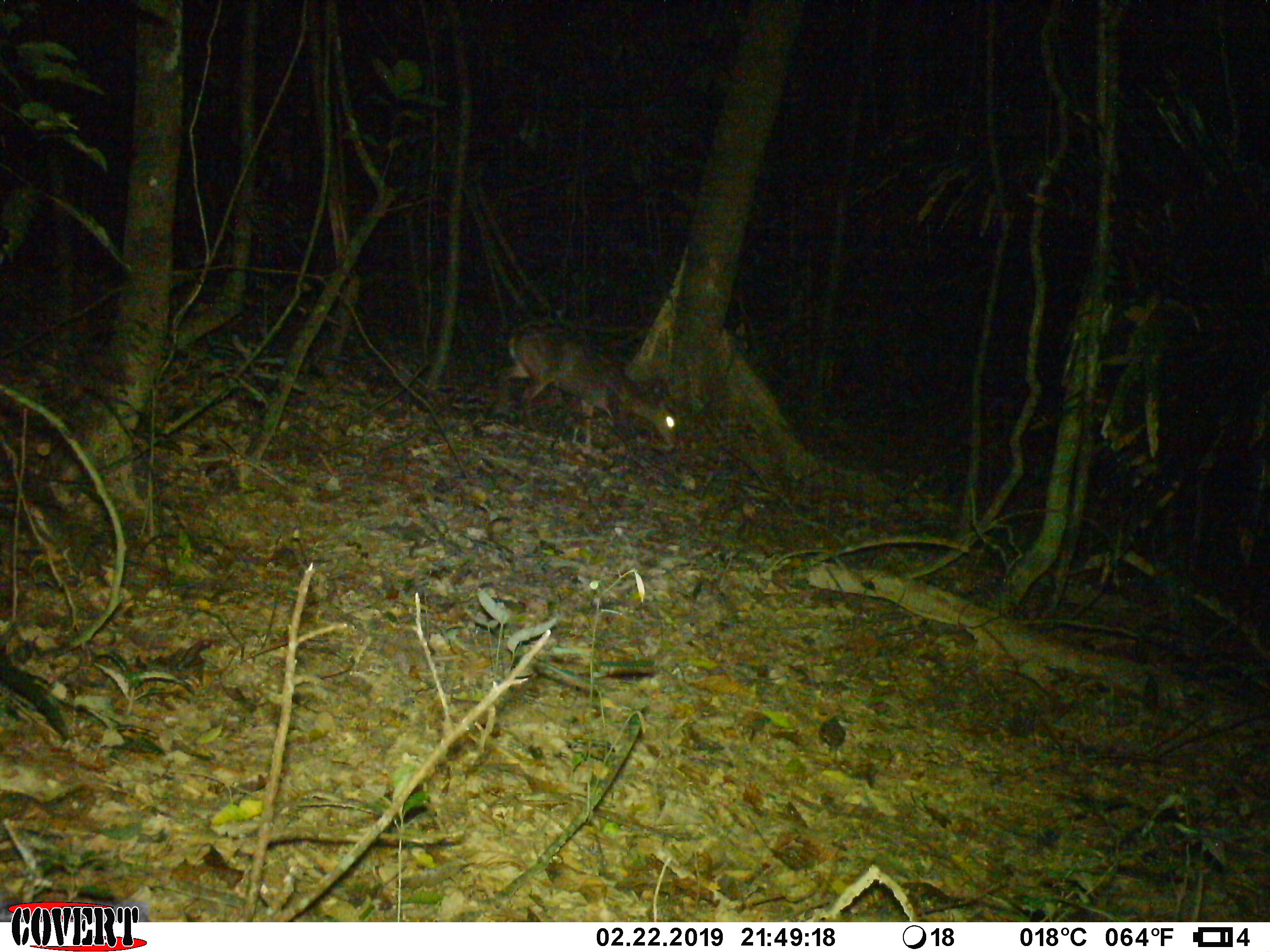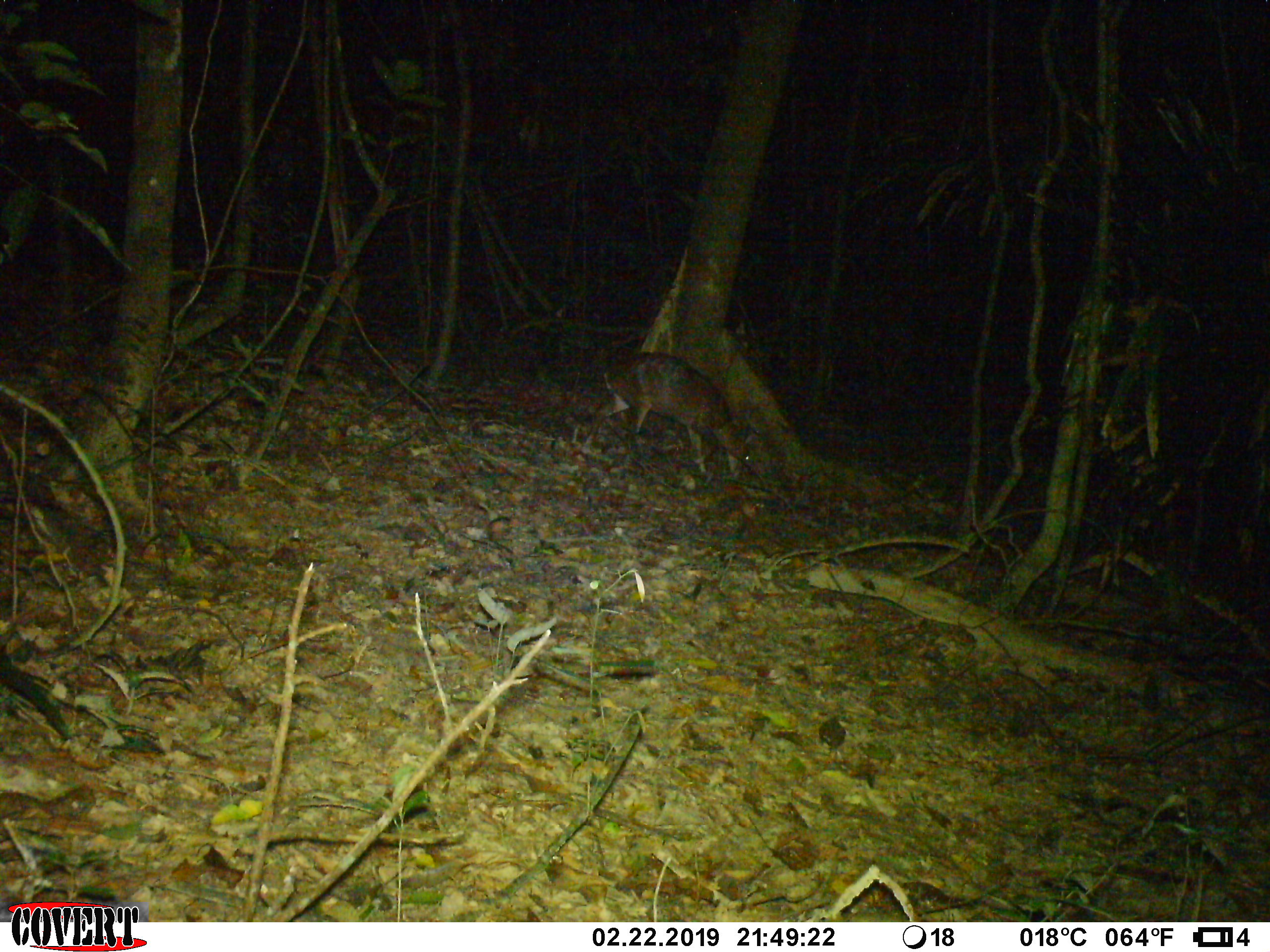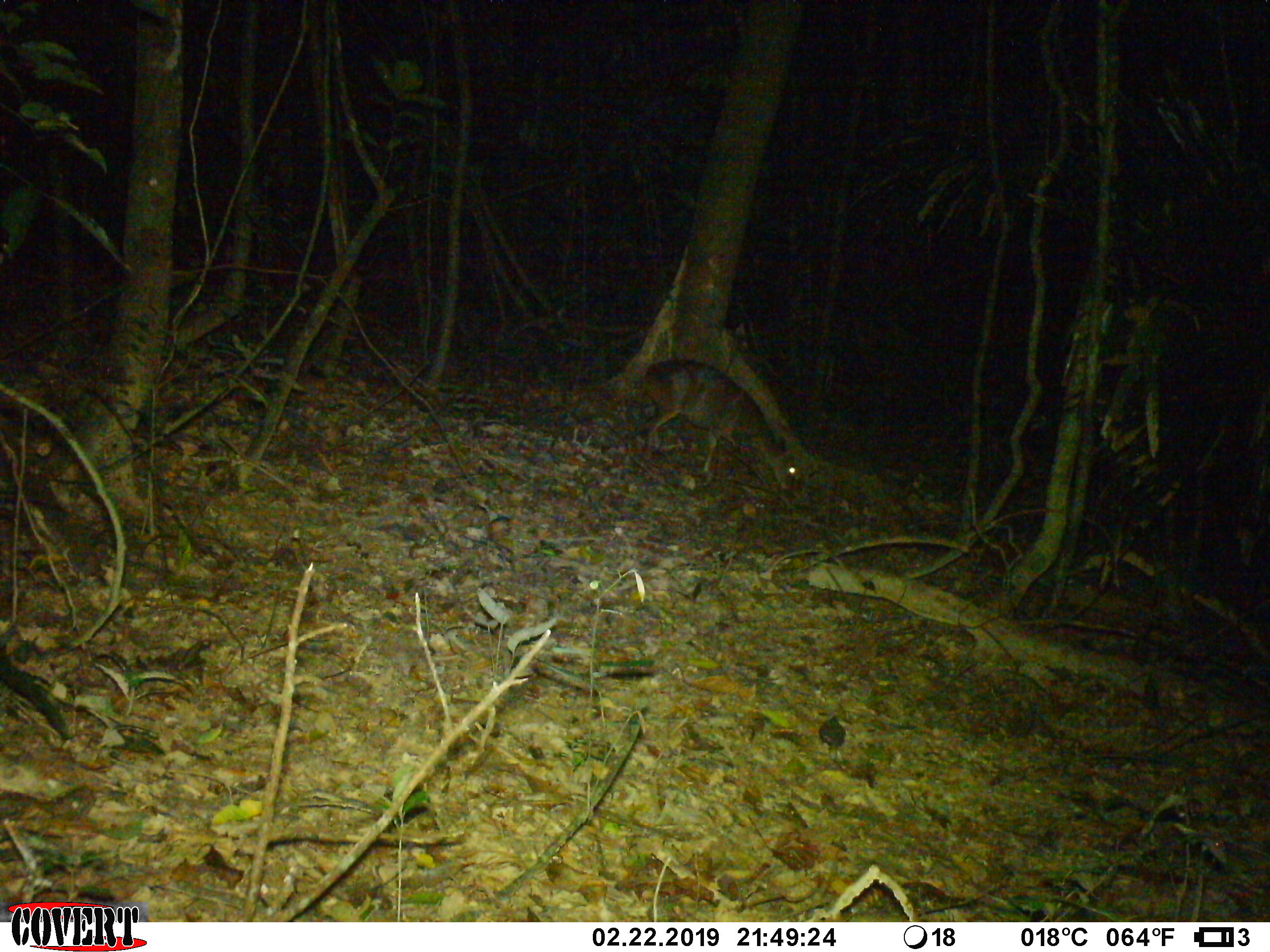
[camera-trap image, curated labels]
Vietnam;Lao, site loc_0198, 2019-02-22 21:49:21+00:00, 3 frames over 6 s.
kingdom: Animalia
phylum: Chordata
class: Mammalia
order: Artiodactyla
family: Cervidae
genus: Muntiacus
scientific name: Muntiacus vuquangensis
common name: large-antlered muntjac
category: large antlered muntjac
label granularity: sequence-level